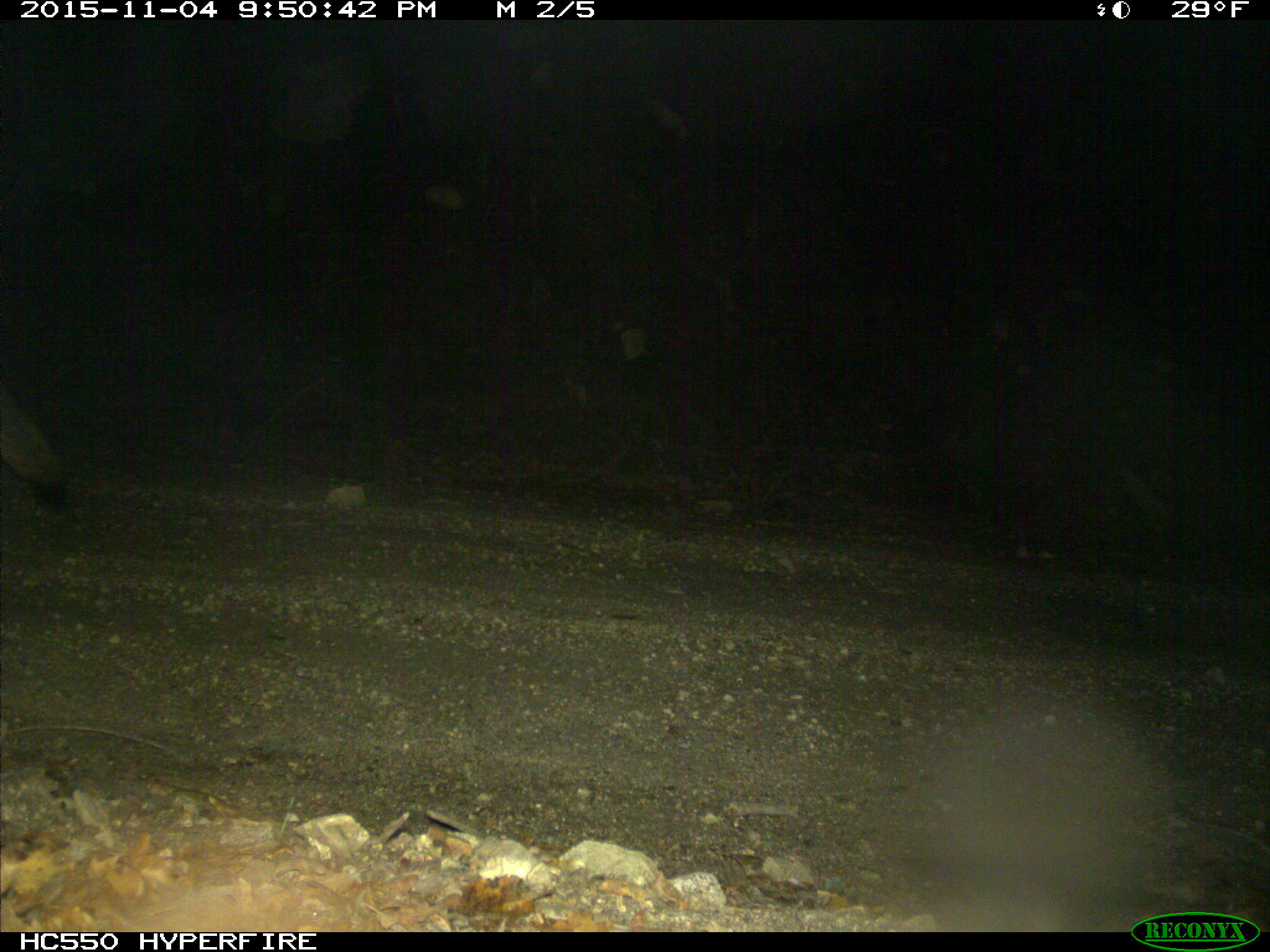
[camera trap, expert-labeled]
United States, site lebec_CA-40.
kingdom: Animalia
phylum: Chordata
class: Mammalia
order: Carnivora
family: Canidae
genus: Canis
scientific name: Canis latrans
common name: coyote